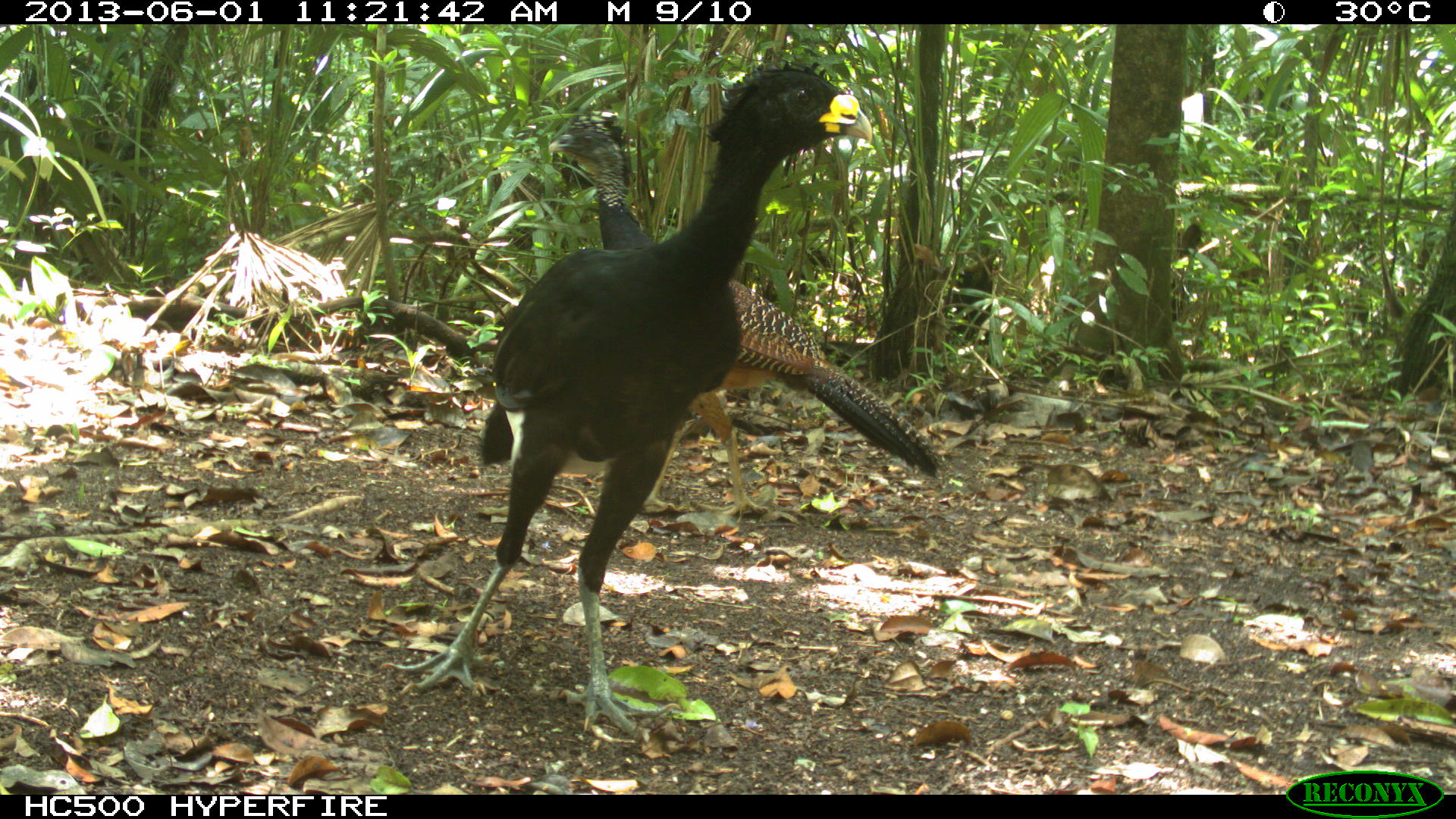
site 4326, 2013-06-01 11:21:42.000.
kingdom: Animalia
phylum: Chordata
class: Aves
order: Galliformes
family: Cracidae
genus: Crax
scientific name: Crax rubra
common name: great curassow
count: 4